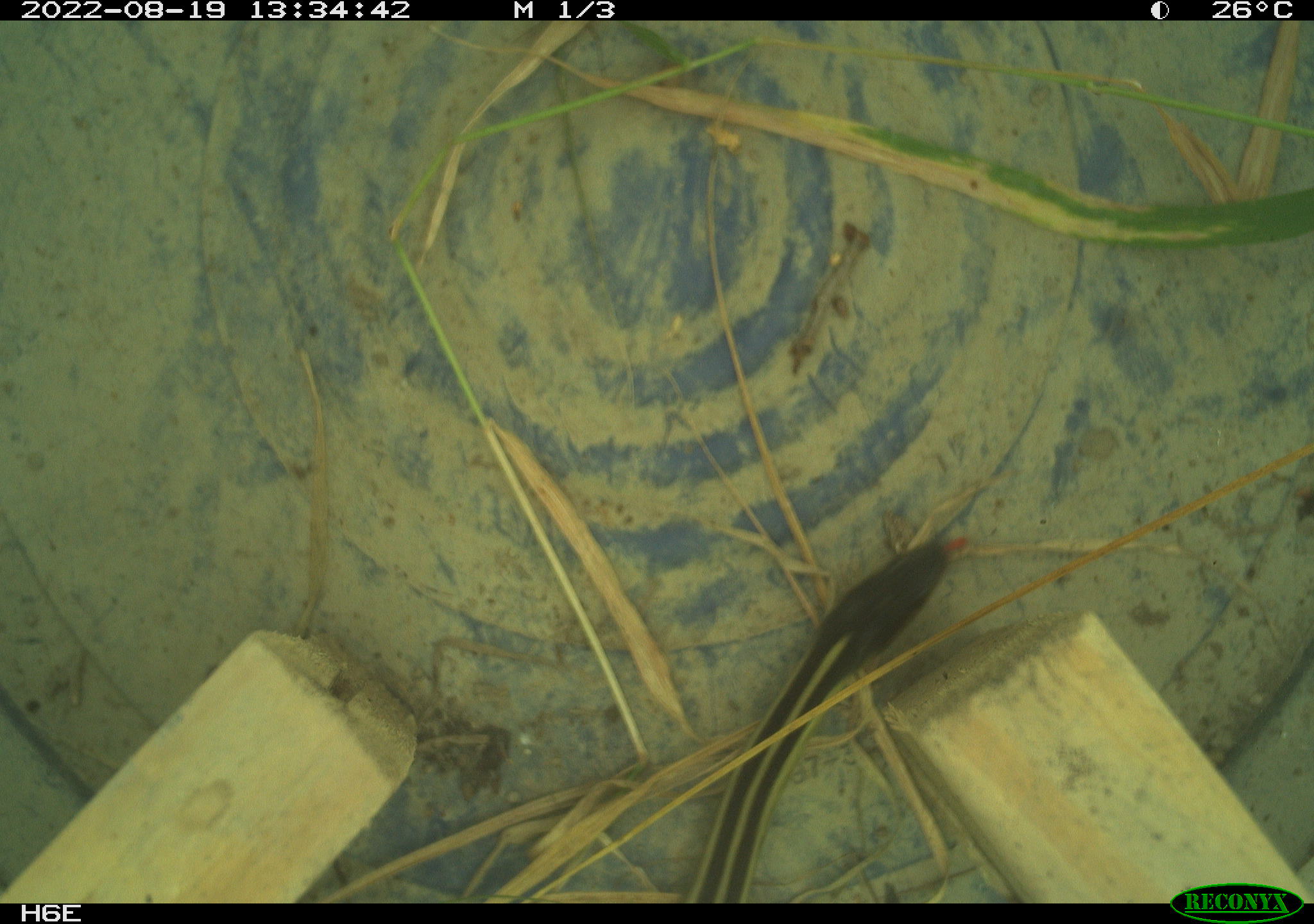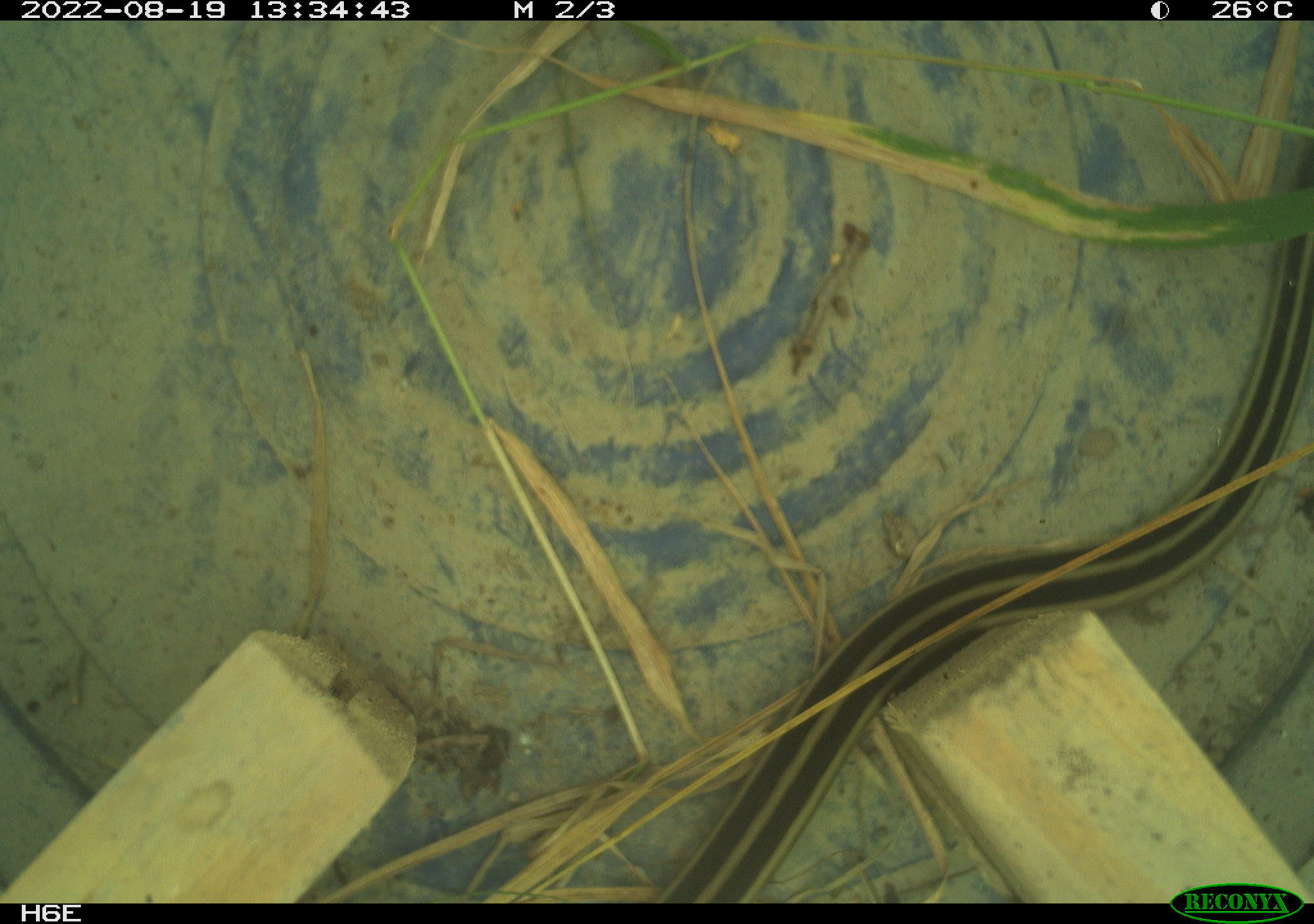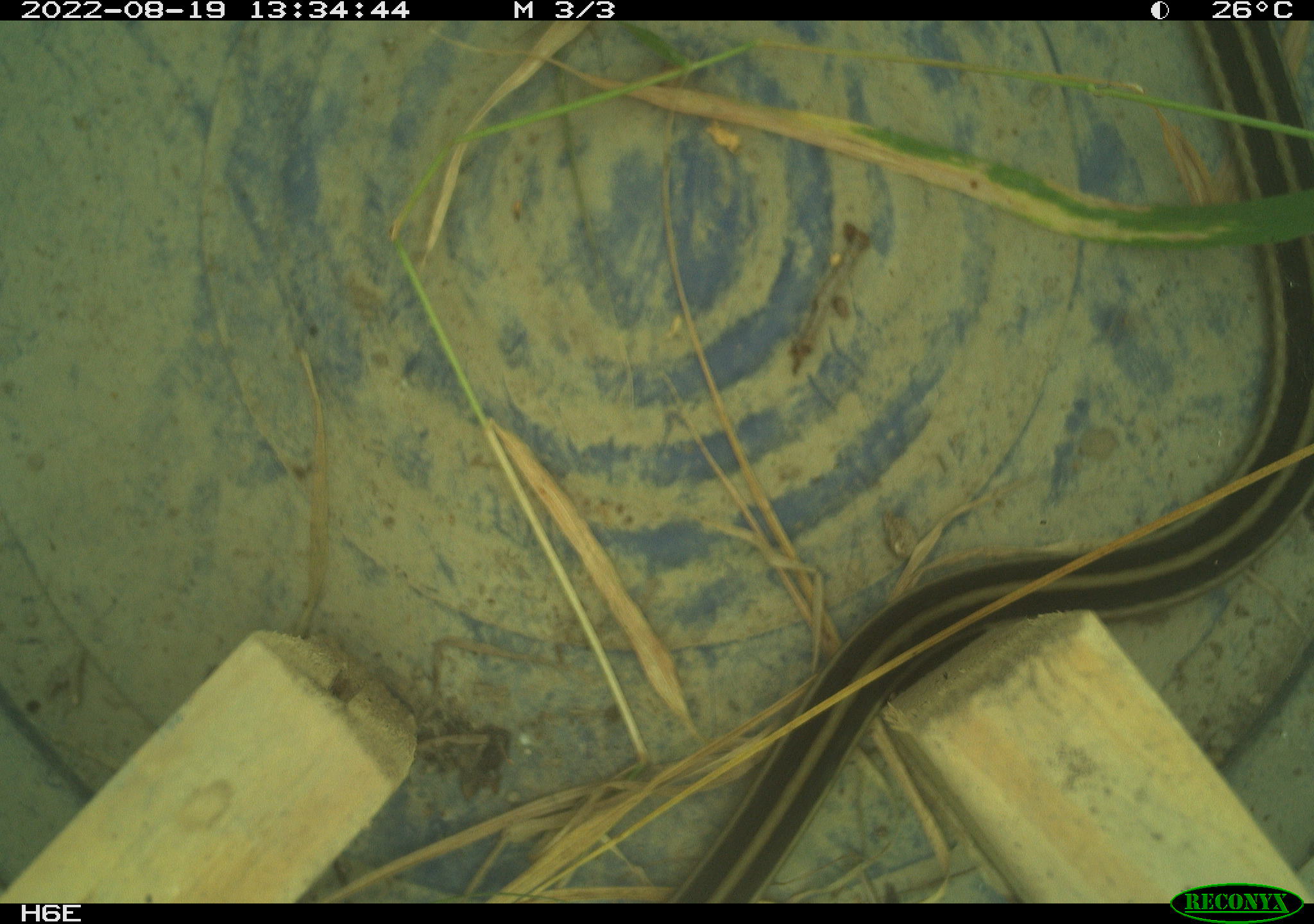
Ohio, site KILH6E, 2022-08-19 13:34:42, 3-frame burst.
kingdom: Animalia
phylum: Chordata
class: Reptilia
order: Squamata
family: Colubridae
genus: Thamnophis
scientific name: Thamnophis sirtalis sirtalis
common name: eastern gartersnake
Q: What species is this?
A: Eastern gartersnake (Thamnophis sirtalis sirtalis).